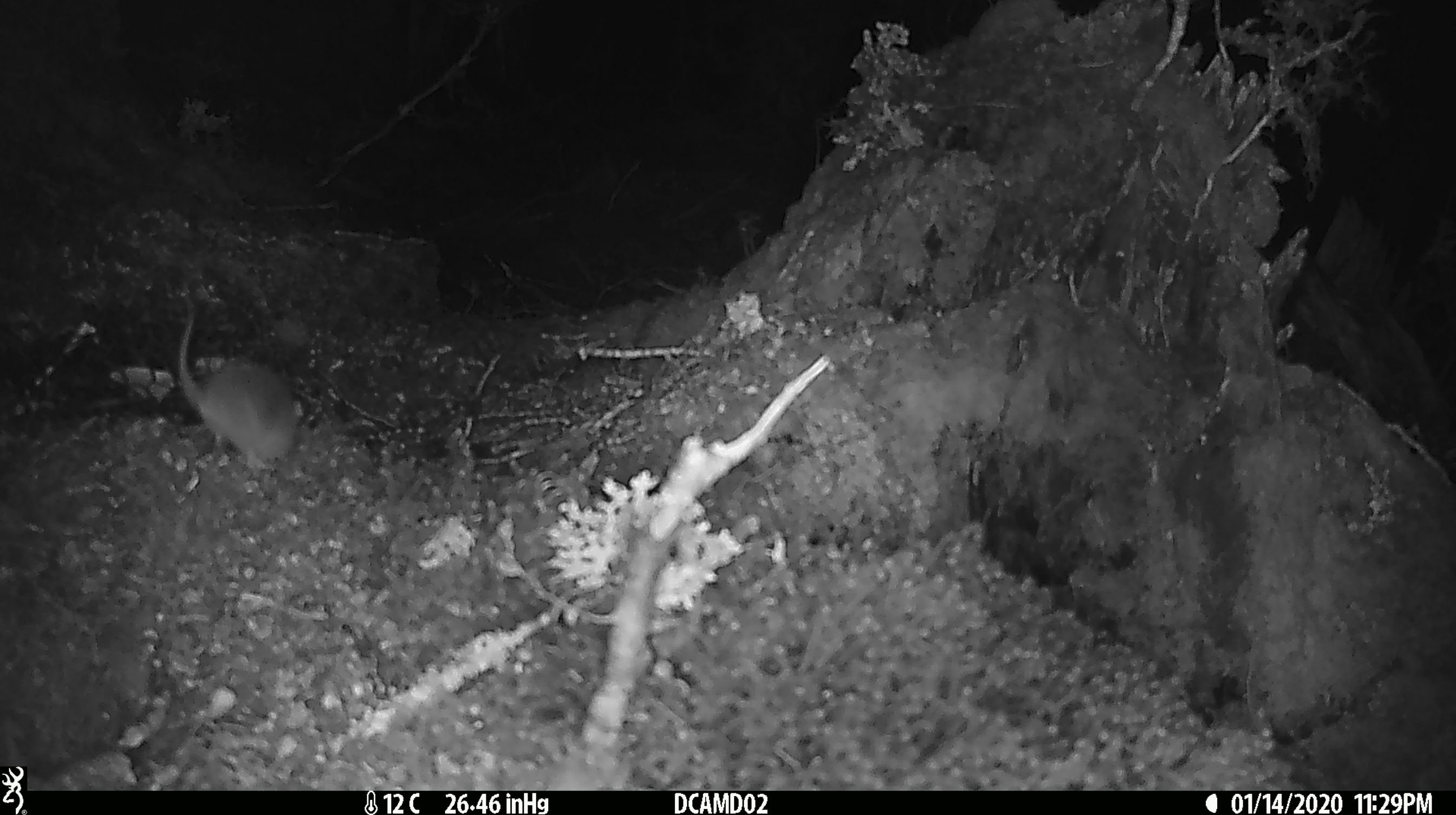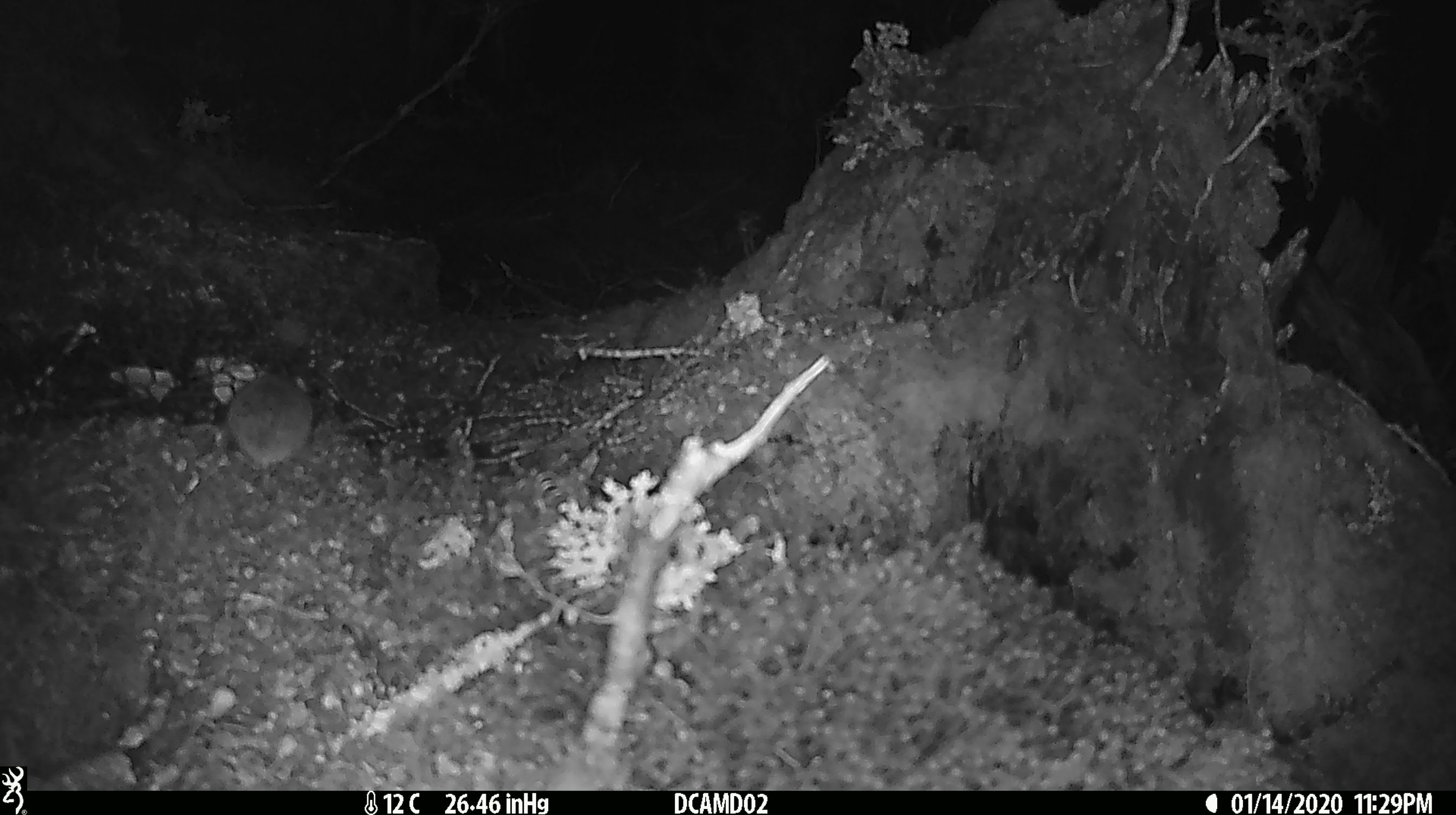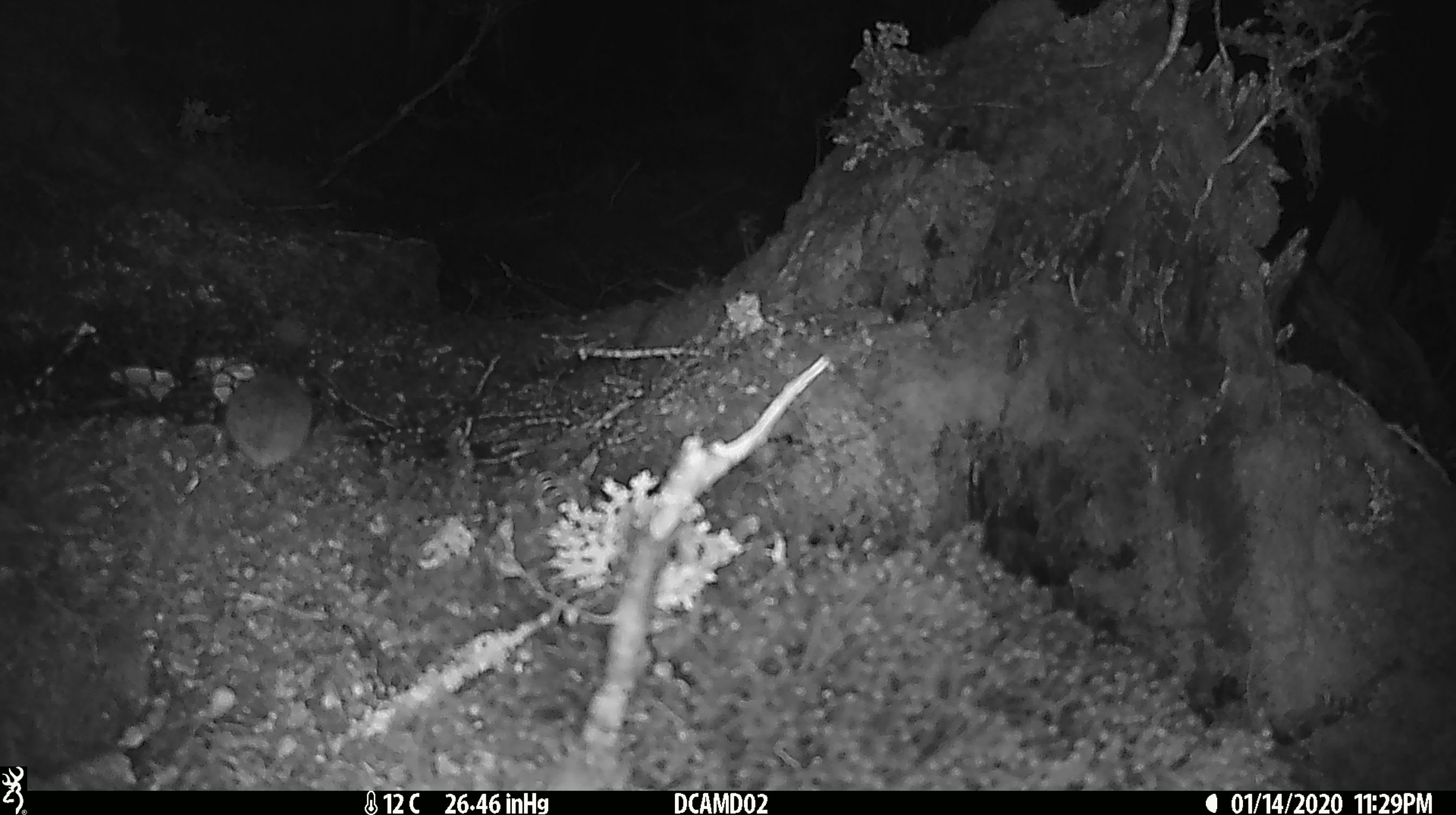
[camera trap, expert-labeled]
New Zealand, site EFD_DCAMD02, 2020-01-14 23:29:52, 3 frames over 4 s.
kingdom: Animalia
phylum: Chordata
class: Mammalia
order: Rodentia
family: Muridae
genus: Mus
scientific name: Mus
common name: mouse